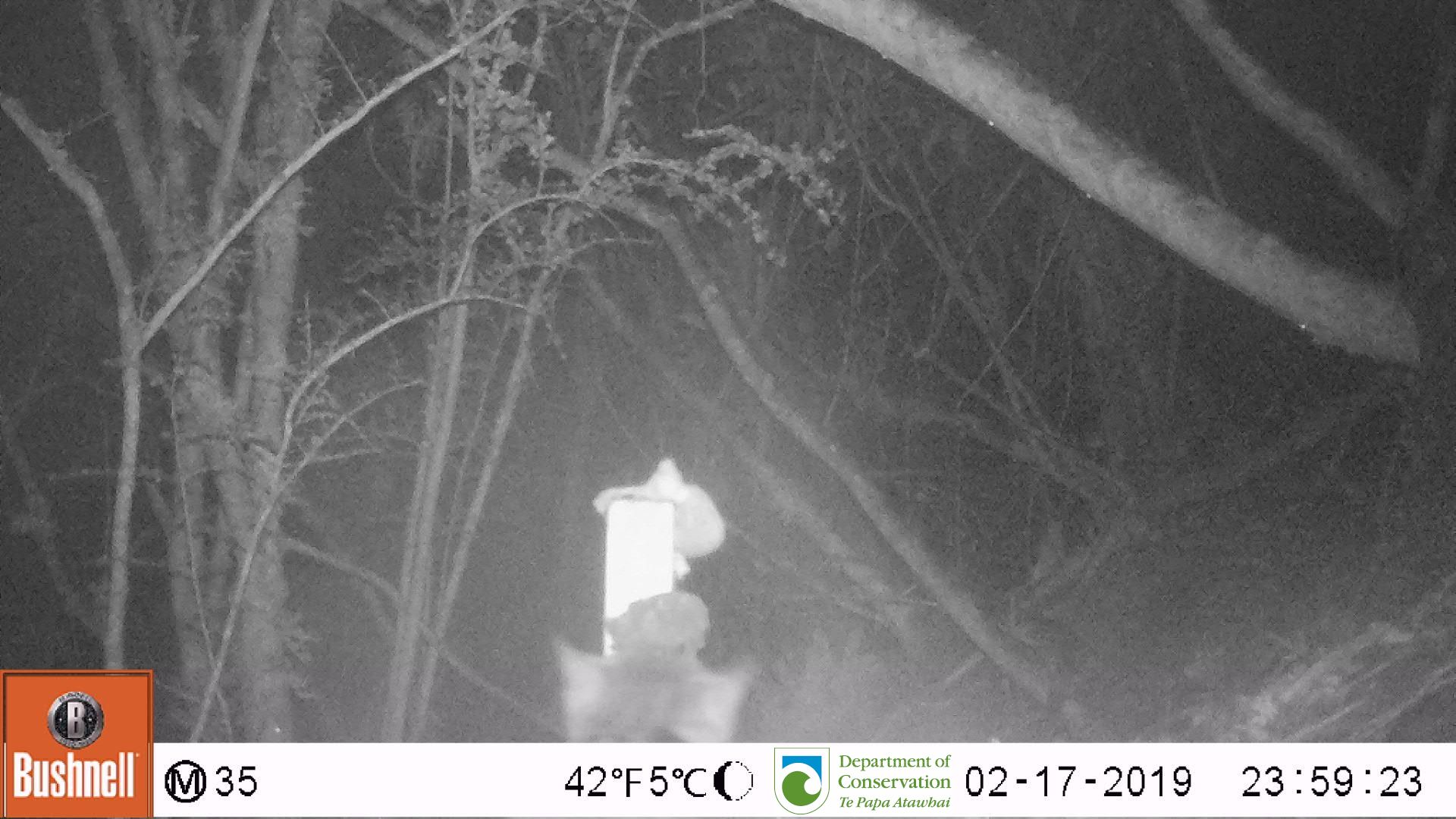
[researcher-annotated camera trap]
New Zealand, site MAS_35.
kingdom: Animalia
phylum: Chordata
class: Mammalia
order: Carnivora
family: Felidae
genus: Felis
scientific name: Felis catus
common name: domestic cat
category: cat